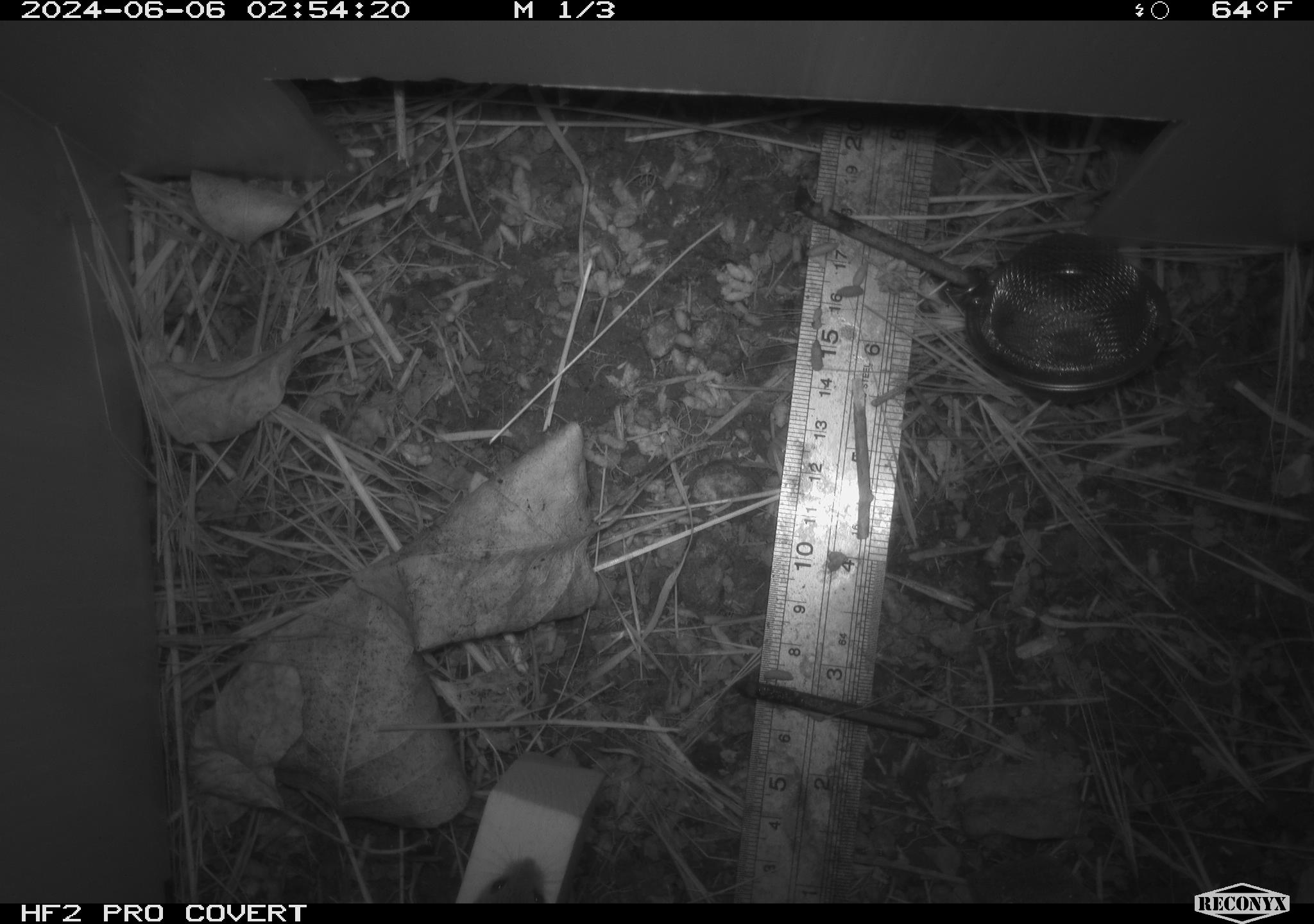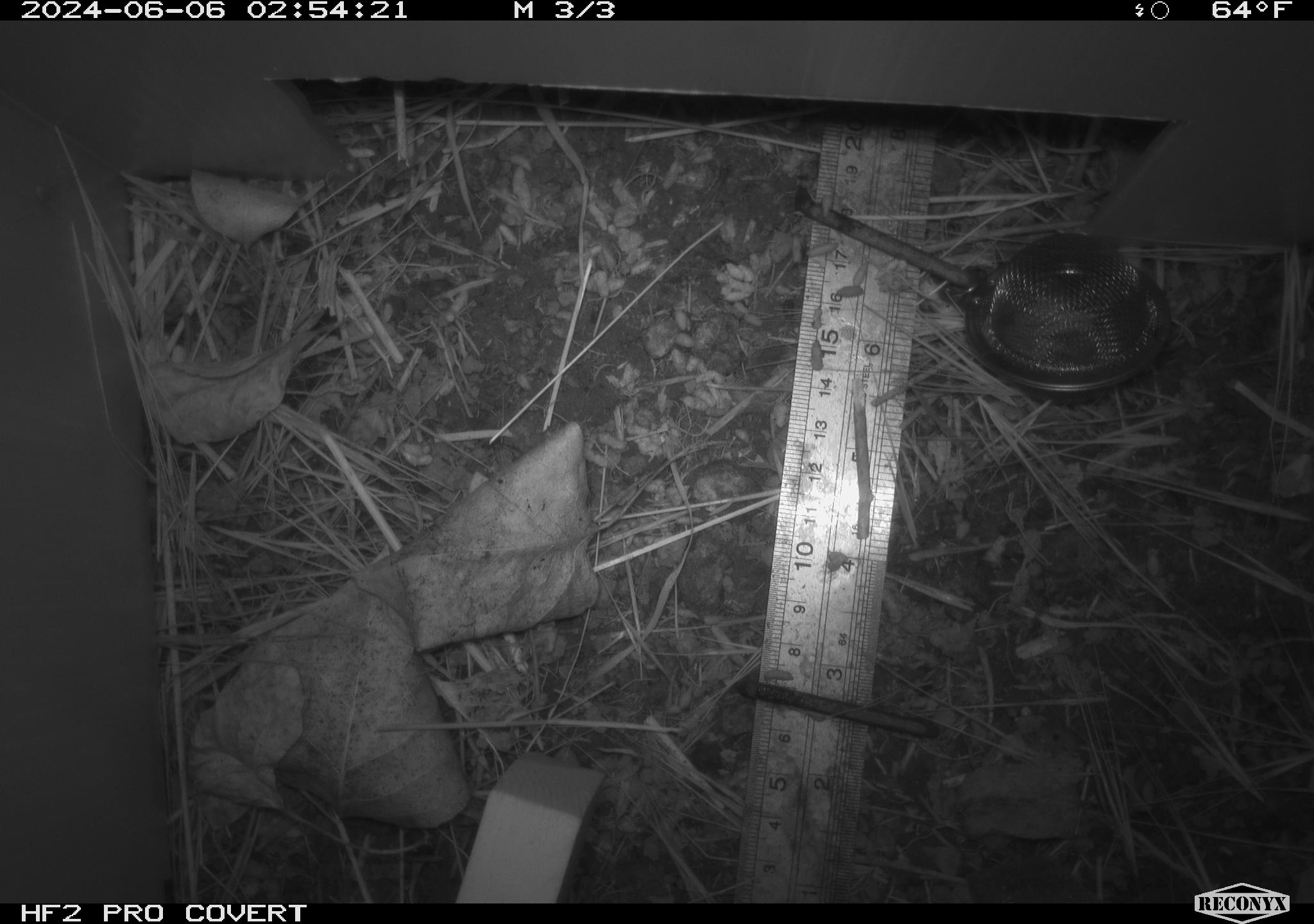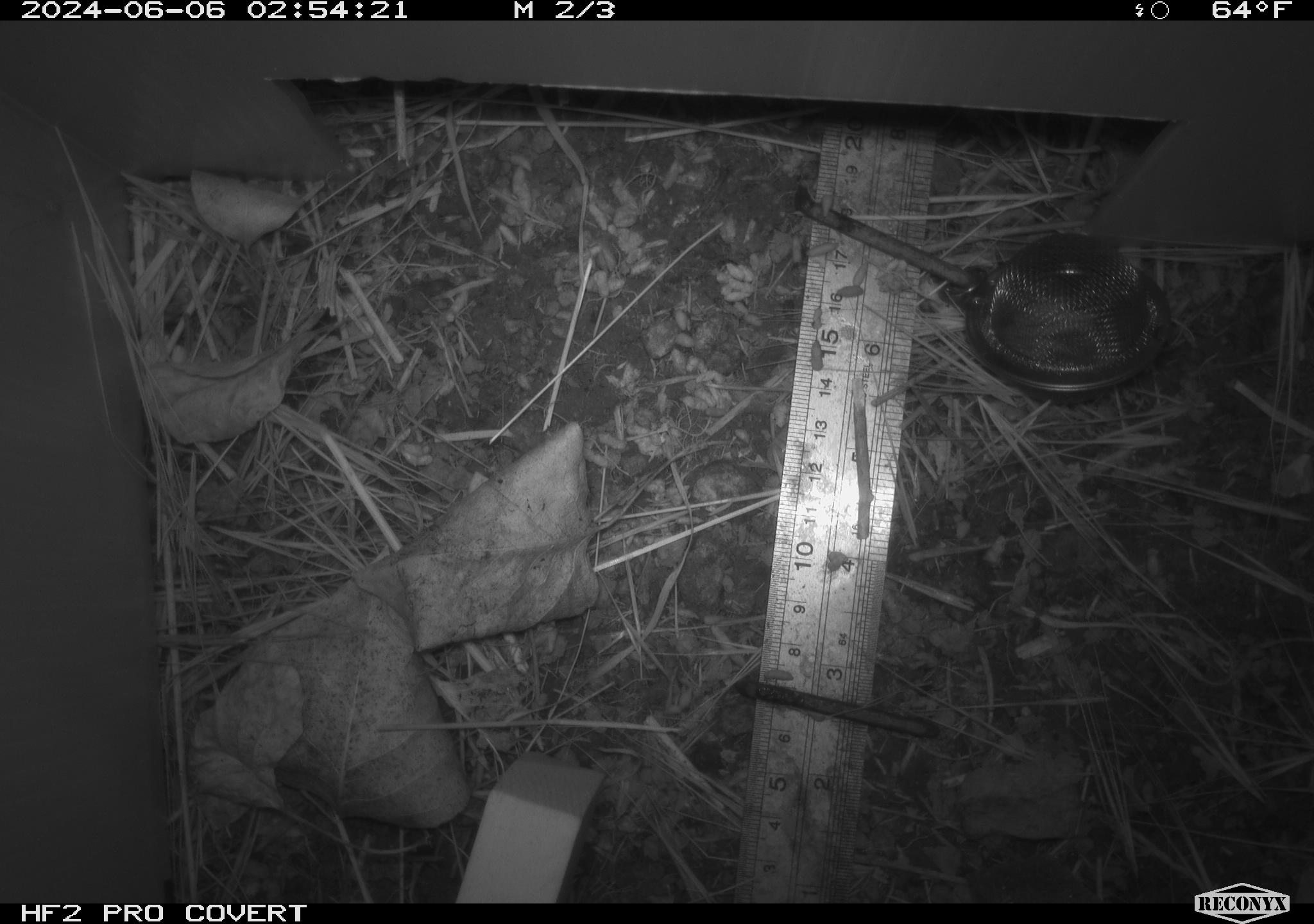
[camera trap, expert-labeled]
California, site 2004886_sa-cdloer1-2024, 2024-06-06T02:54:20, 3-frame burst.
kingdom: Animalia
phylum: Chordata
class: Mammalia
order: Rodentia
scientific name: Rodentia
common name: mouse species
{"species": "mouse species (Rodentia)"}